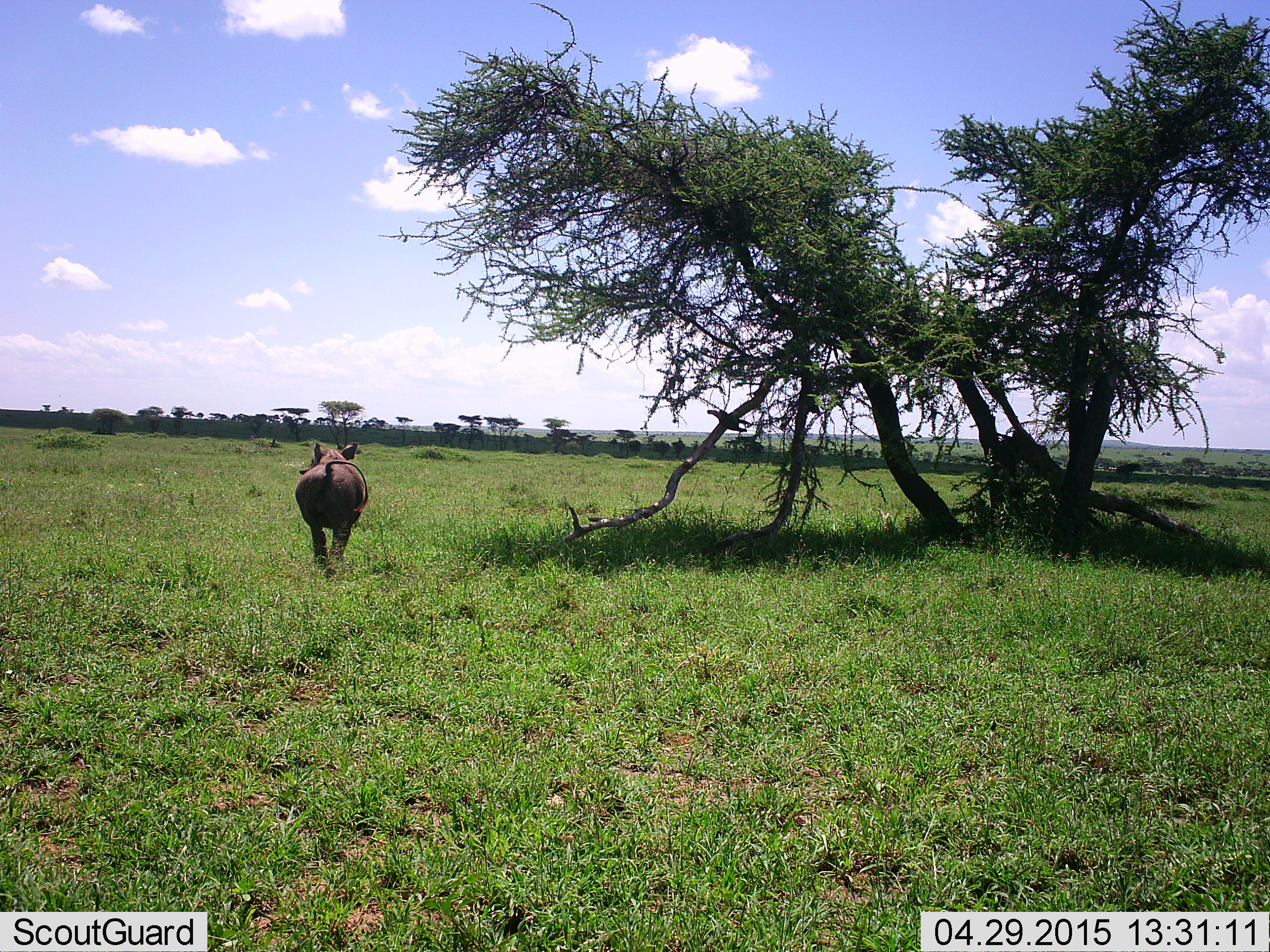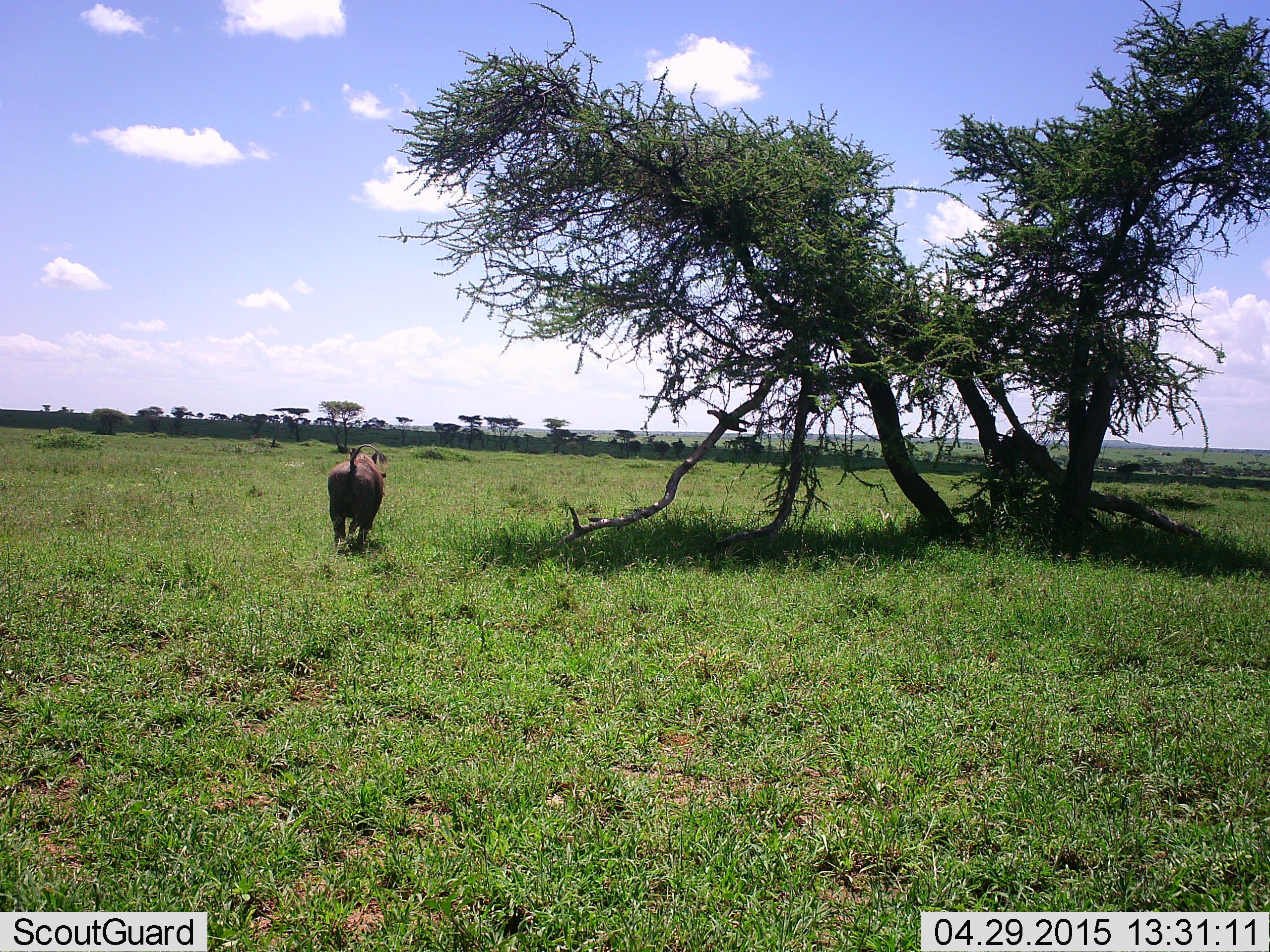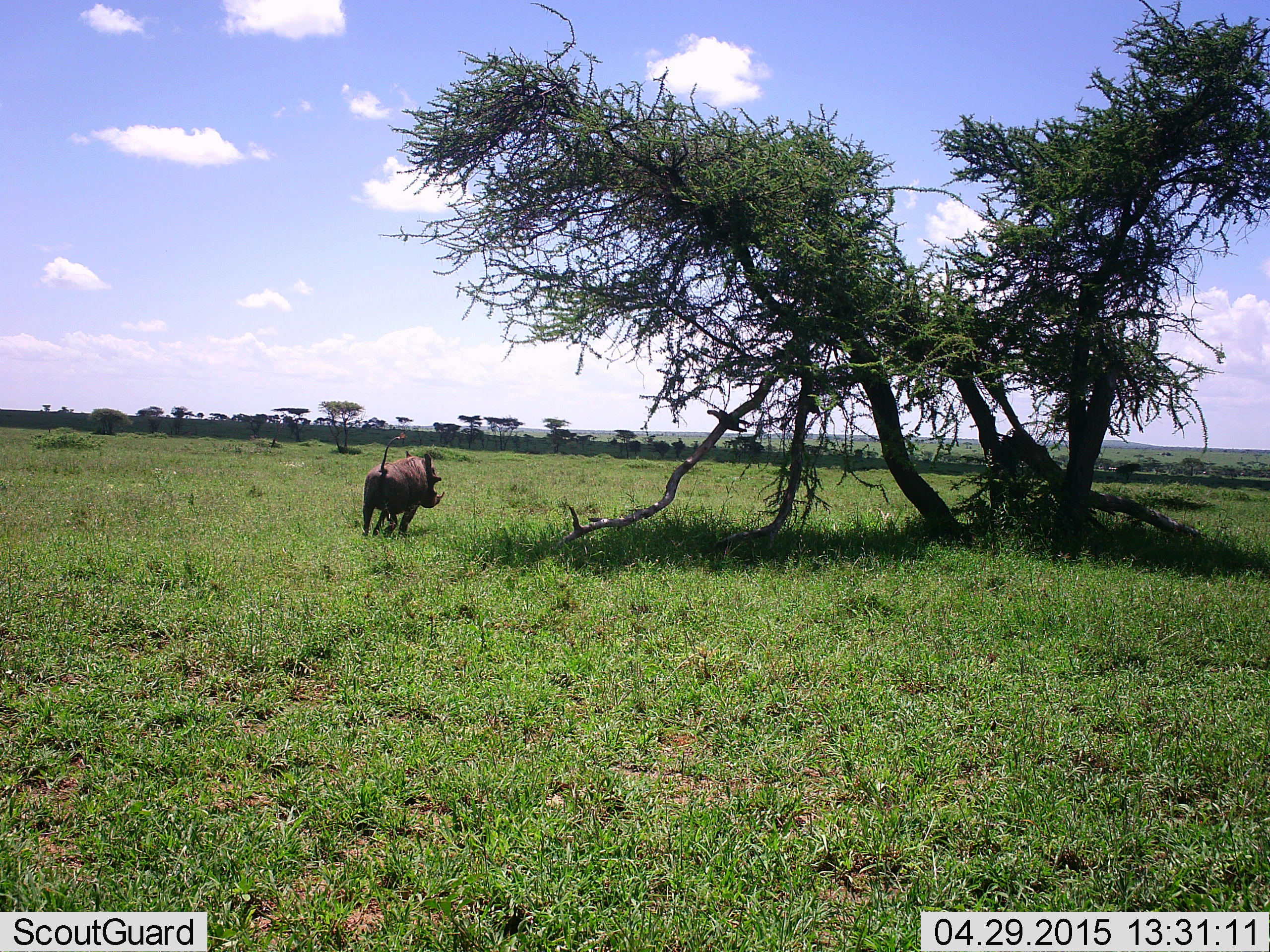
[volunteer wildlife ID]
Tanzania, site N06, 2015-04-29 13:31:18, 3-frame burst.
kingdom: Animalia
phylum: Chordata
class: Mammalia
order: Artiodactyla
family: Suidae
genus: Phacochoerus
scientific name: Phacochoerus africanus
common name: warthog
Warthog (Phacochoerus africanus), count 1. Behavior (volunteer vote fractions): standing 10%, resting 0%, moving 100%, interacting 0%. Young present (vote fraction): 0%. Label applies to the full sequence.